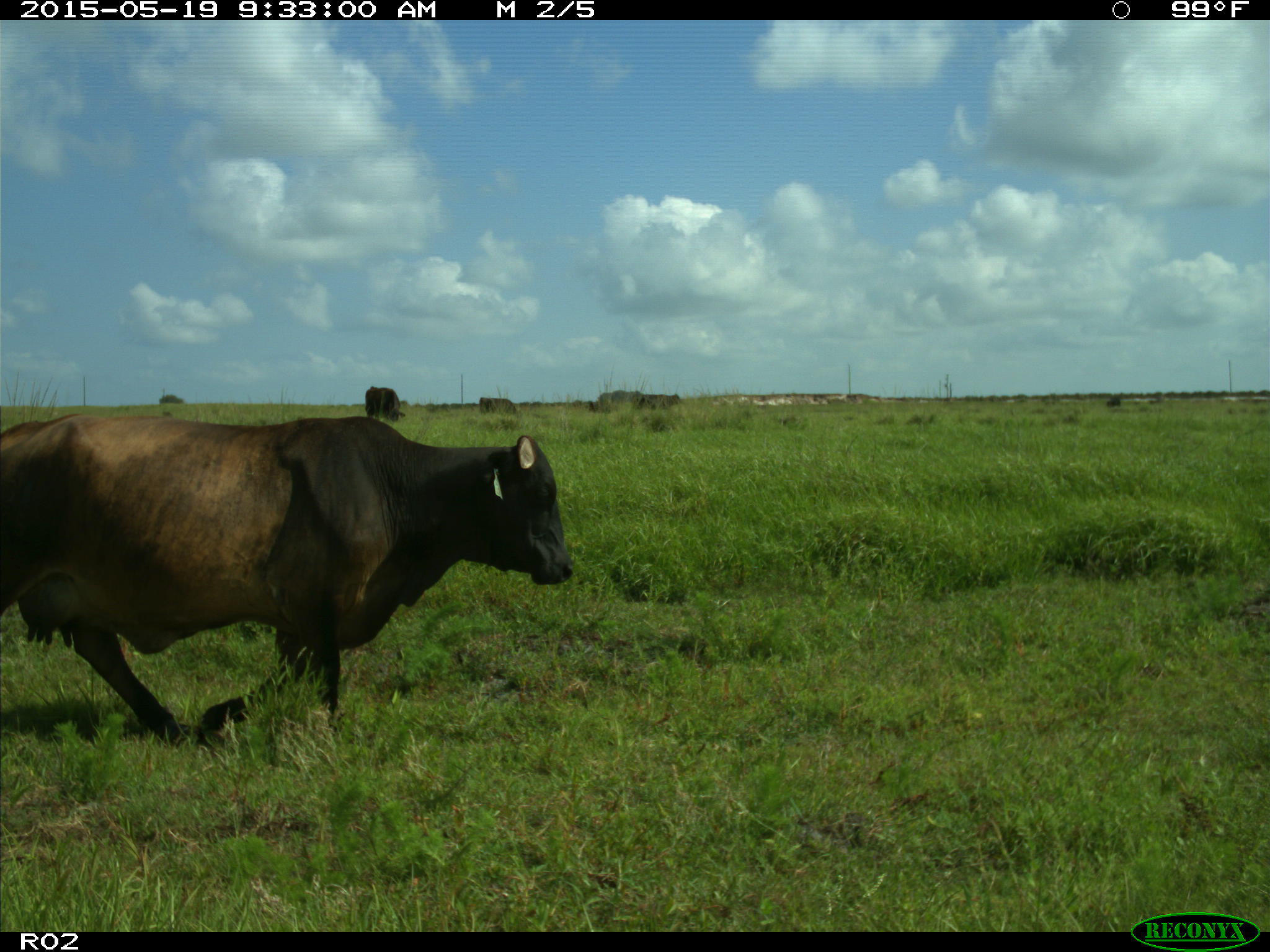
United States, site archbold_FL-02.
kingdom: Animalia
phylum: Chordata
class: Mammalia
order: Artiodactyla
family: Bovidae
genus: Bos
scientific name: Bos taurus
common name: domestic cow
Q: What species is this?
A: Bos taurus (domestic cow).